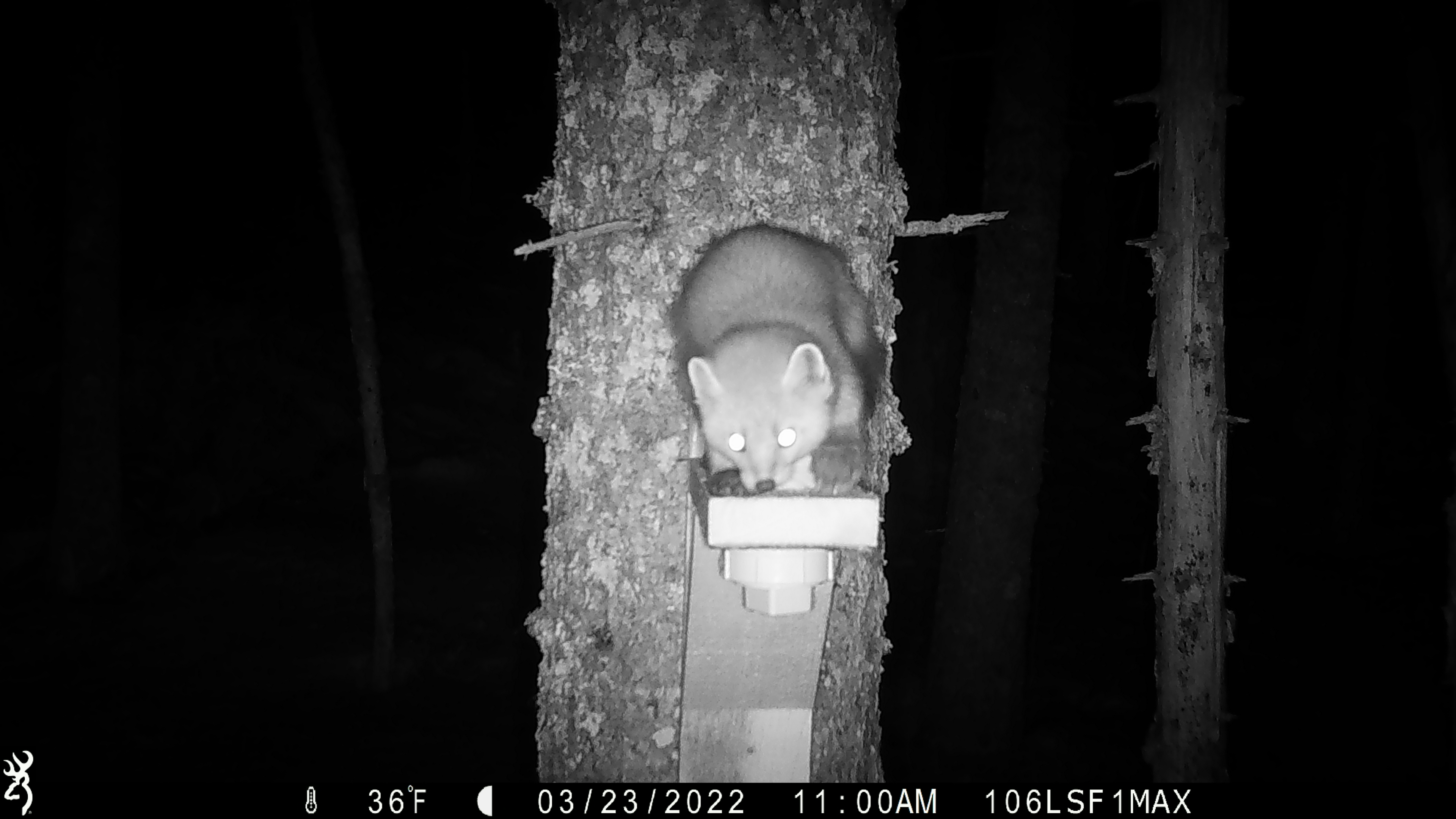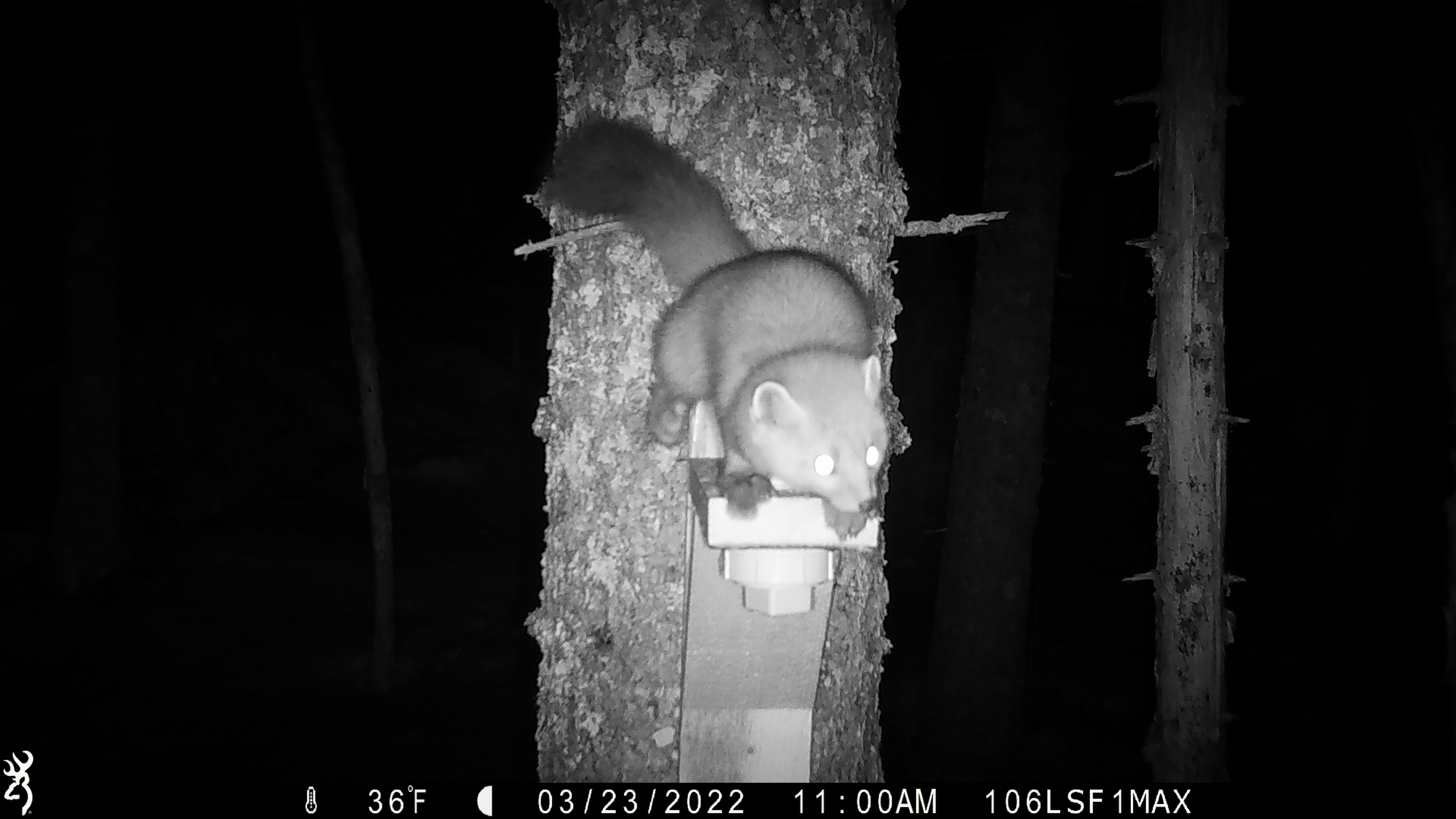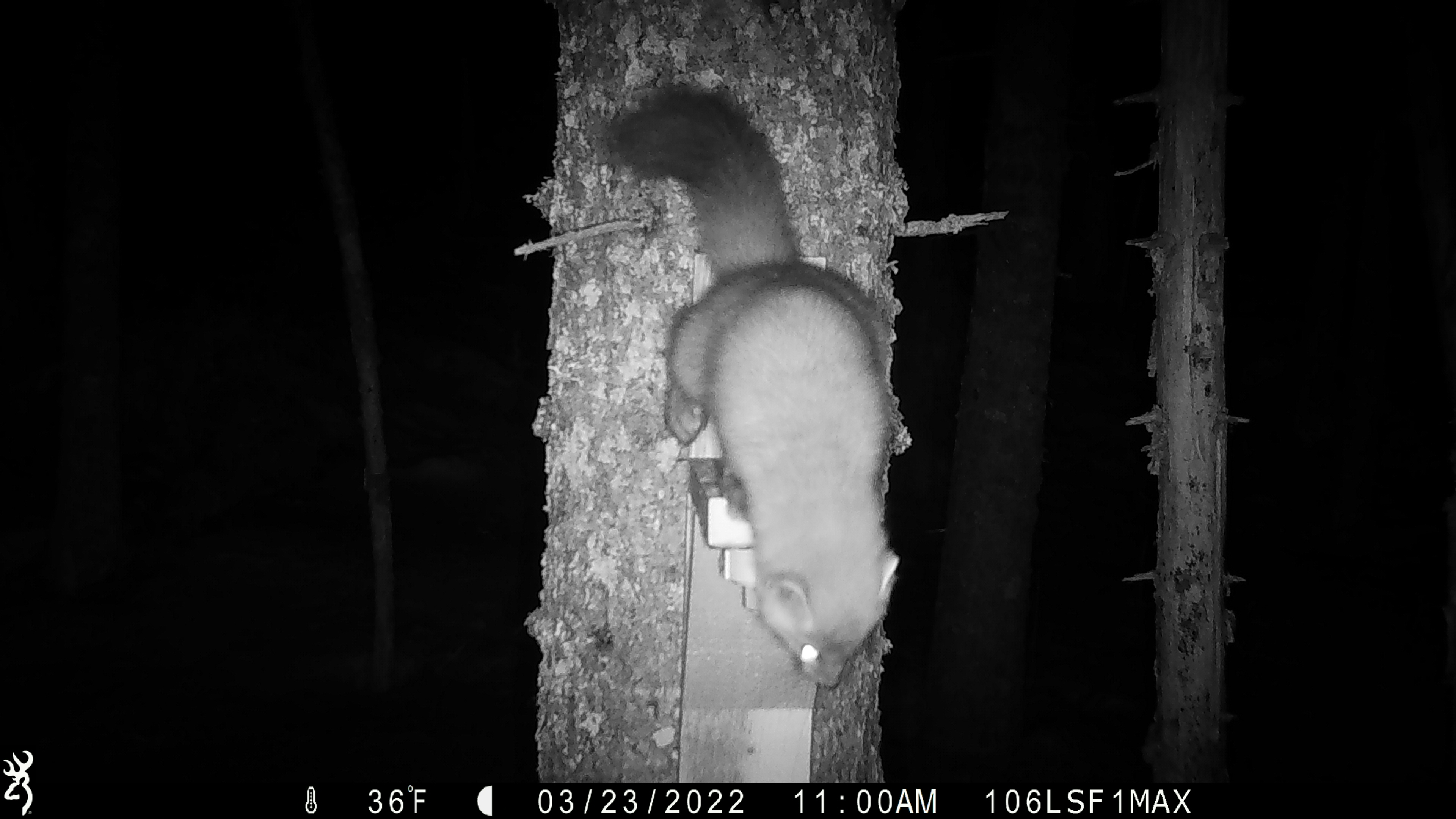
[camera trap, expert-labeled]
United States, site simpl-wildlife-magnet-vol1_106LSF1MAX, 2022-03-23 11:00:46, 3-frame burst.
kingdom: Animalia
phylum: Chordata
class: Mammalia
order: Carnivora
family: Mustelidae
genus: Martes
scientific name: Martes americana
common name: american marten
American marten (Martes americana).